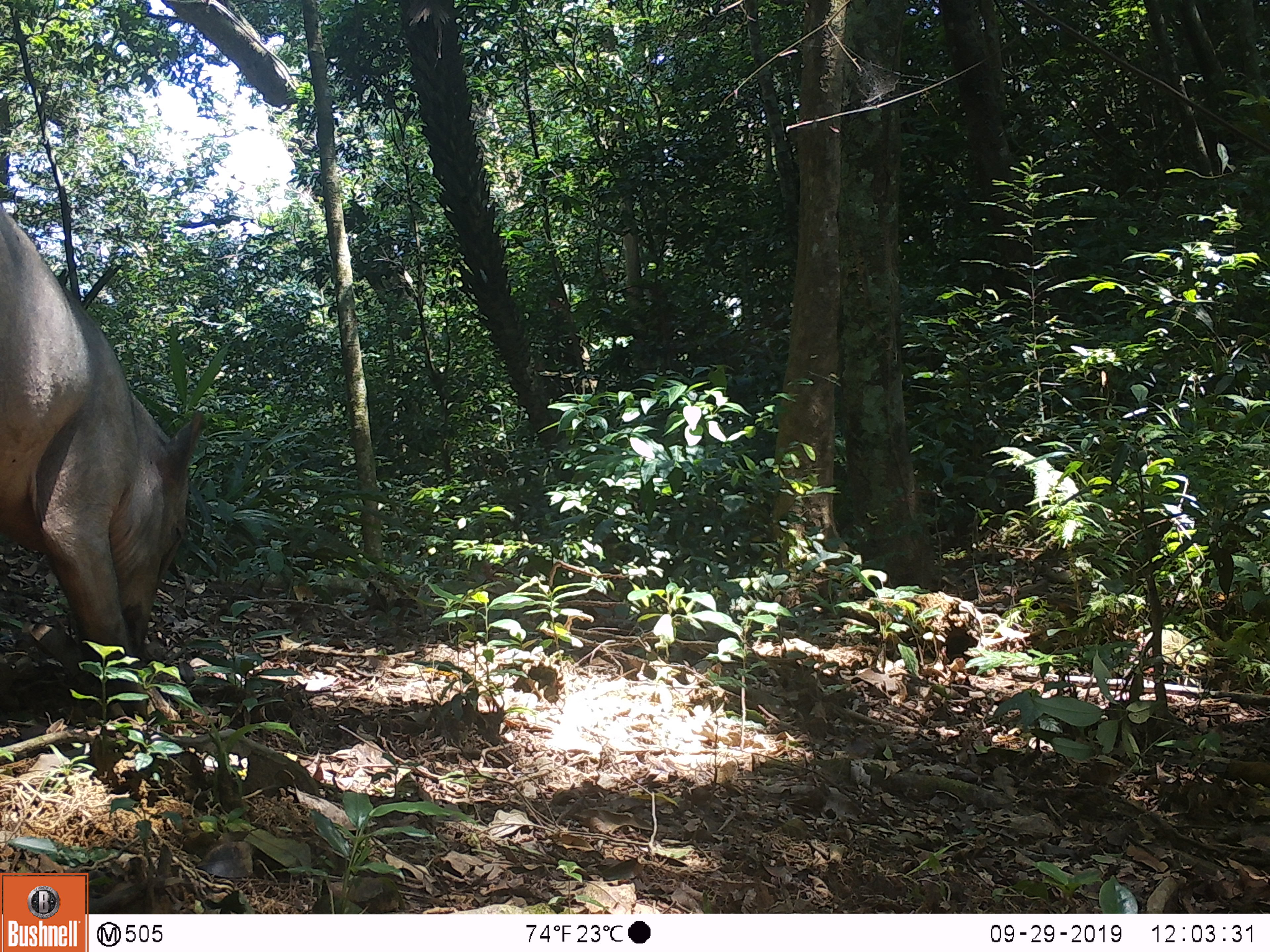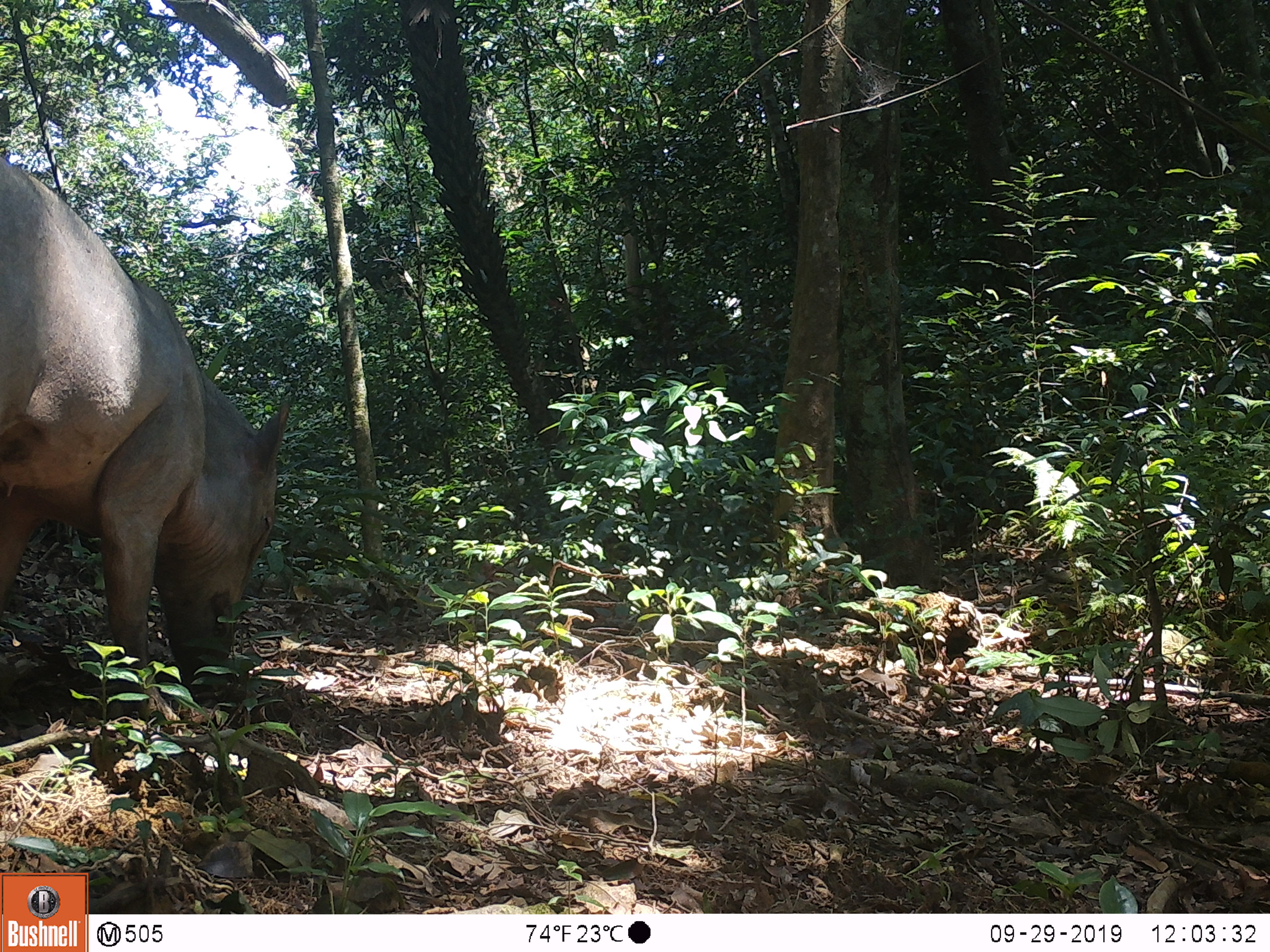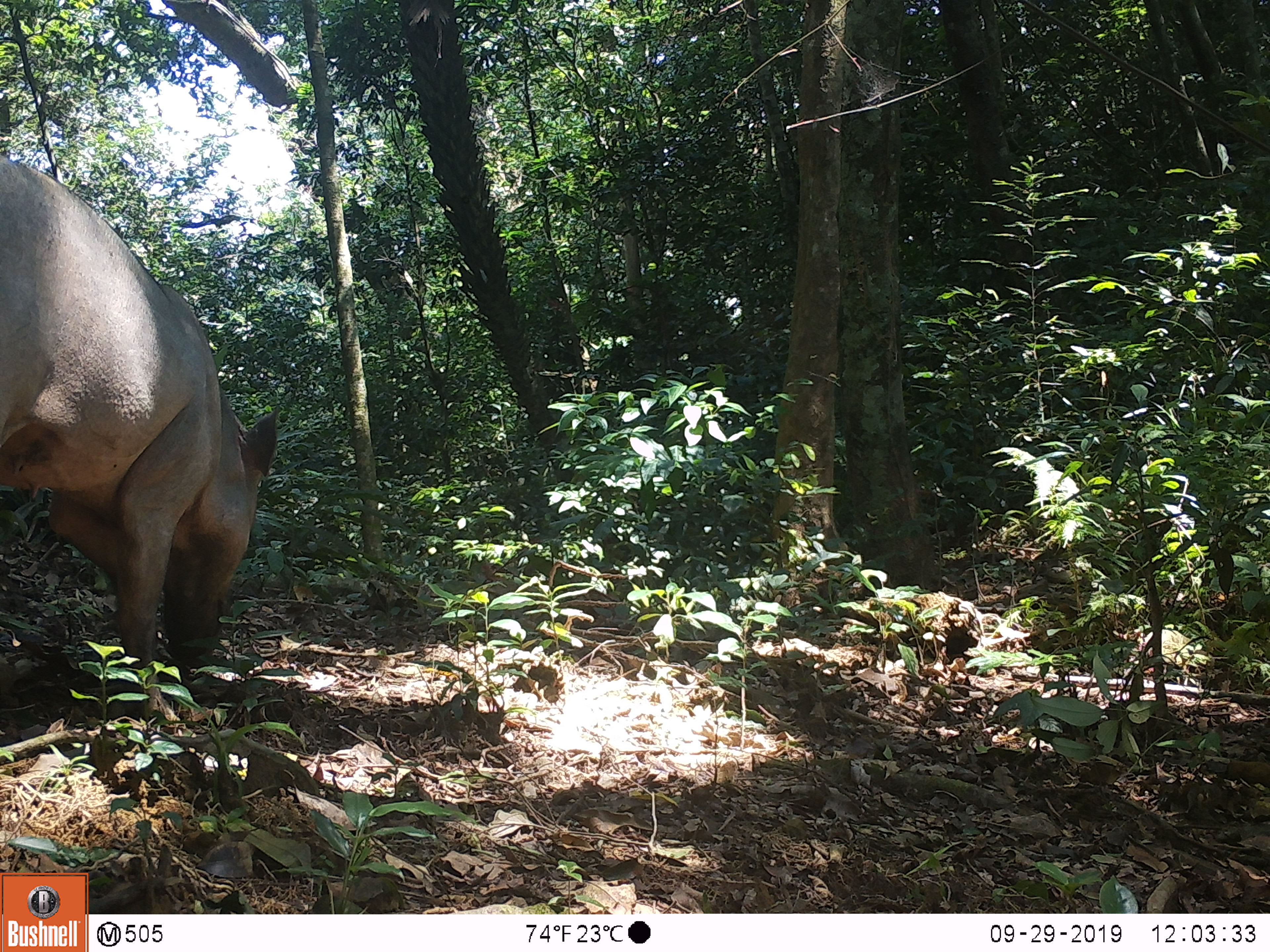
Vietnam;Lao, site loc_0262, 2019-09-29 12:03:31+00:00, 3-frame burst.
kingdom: Animalia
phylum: Chordata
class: Mammalia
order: Artiodactyla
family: Suidae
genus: Sus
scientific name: Sus scrofa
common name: eurasian wild pig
Eurasian wild pig (Sus scrofa). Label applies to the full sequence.